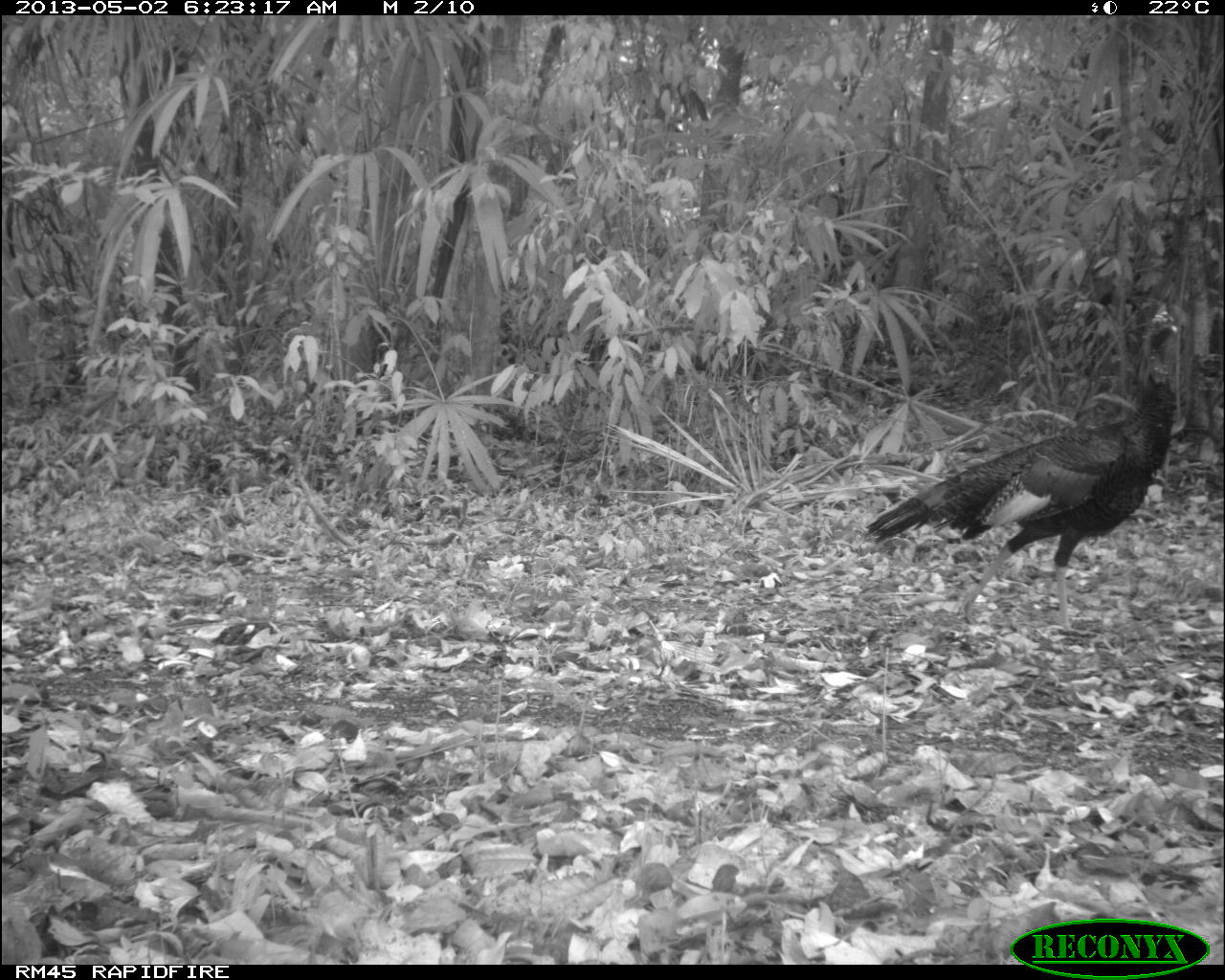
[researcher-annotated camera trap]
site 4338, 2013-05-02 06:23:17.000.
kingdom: Animalia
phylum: Chordata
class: Aves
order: Galliformes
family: Phasianidae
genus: Meleagris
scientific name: Meleagris ocellata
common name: ocellated turkey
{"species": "Meleagris ocellata (ocellated turkey)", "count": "1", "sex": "male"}